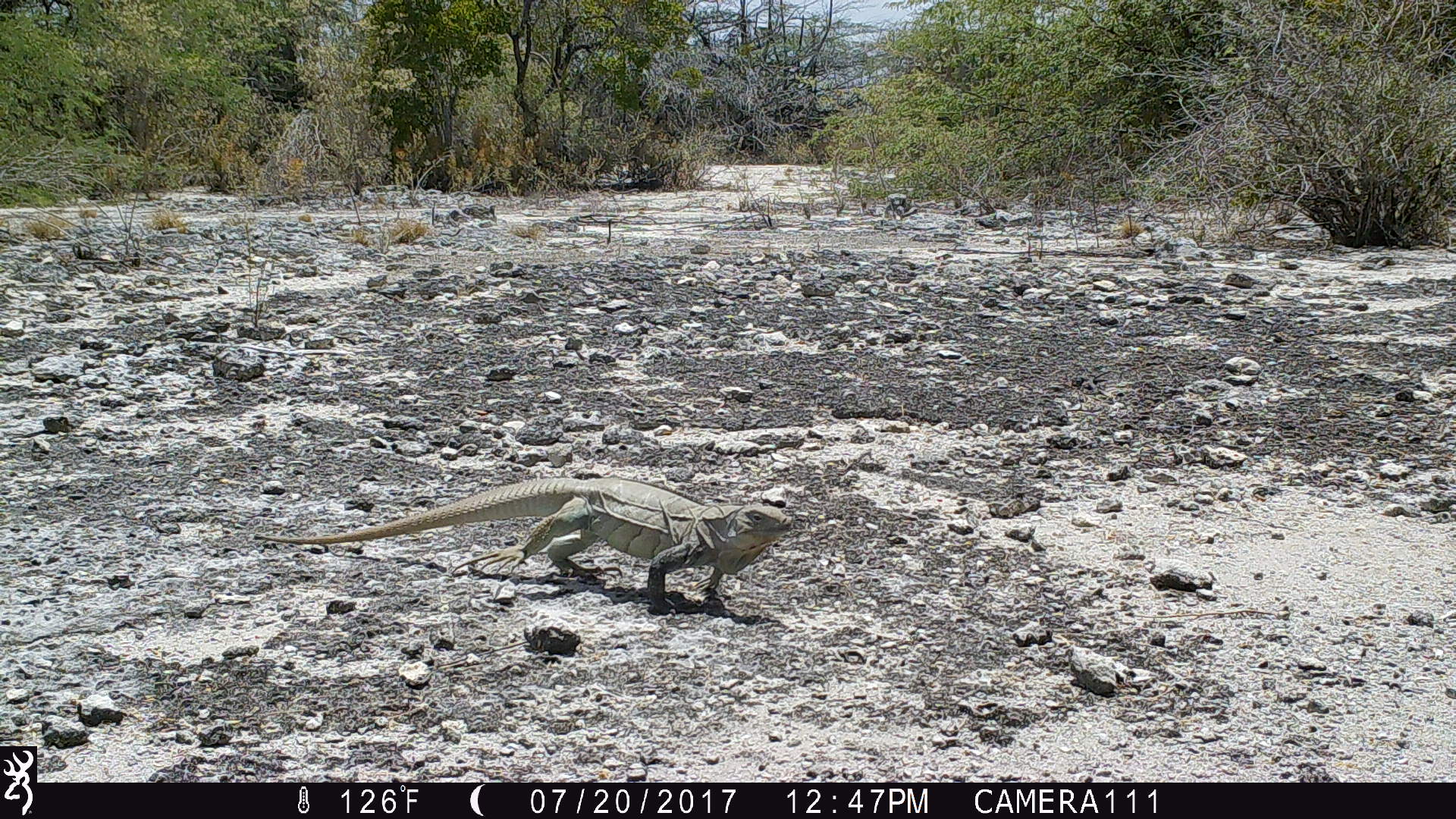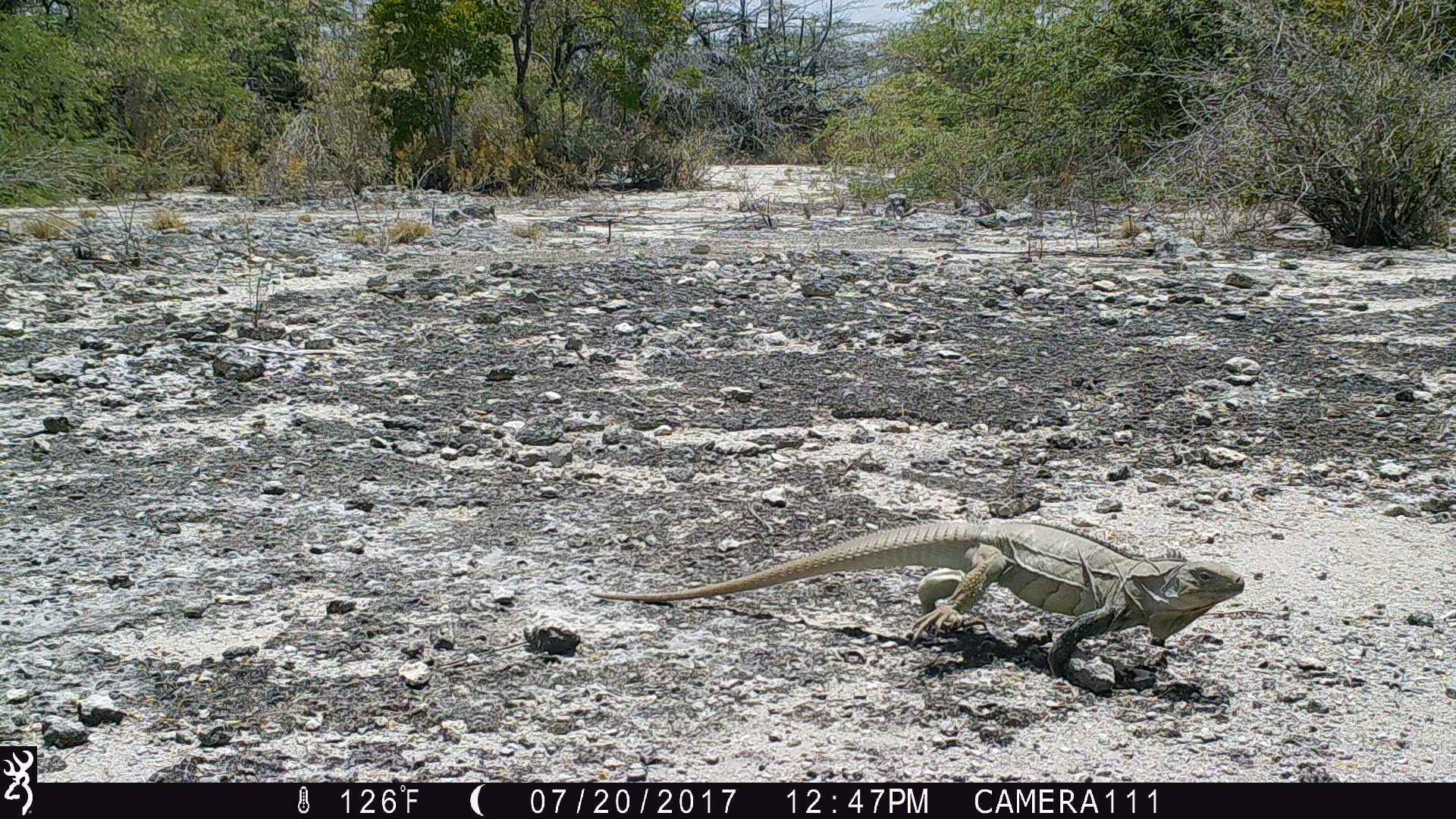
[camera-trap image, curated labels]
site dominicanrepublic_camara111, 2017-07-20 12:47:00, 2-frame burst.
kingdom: Animalia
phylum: Chordata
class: Reptilia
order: Squamata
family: Iguanidae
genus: Iguana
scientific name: Iguana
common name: typical iguanas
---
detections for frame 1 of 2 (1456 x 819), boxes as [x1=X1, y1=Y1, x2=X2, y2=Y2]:
iguana: [x1=255, y1=473, x2=798, y2=615]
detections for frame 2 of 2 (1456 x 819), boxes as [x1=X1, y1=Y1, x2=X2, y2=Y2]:
iguana: [x1=594, y1=517, x2=1252, y2=677]